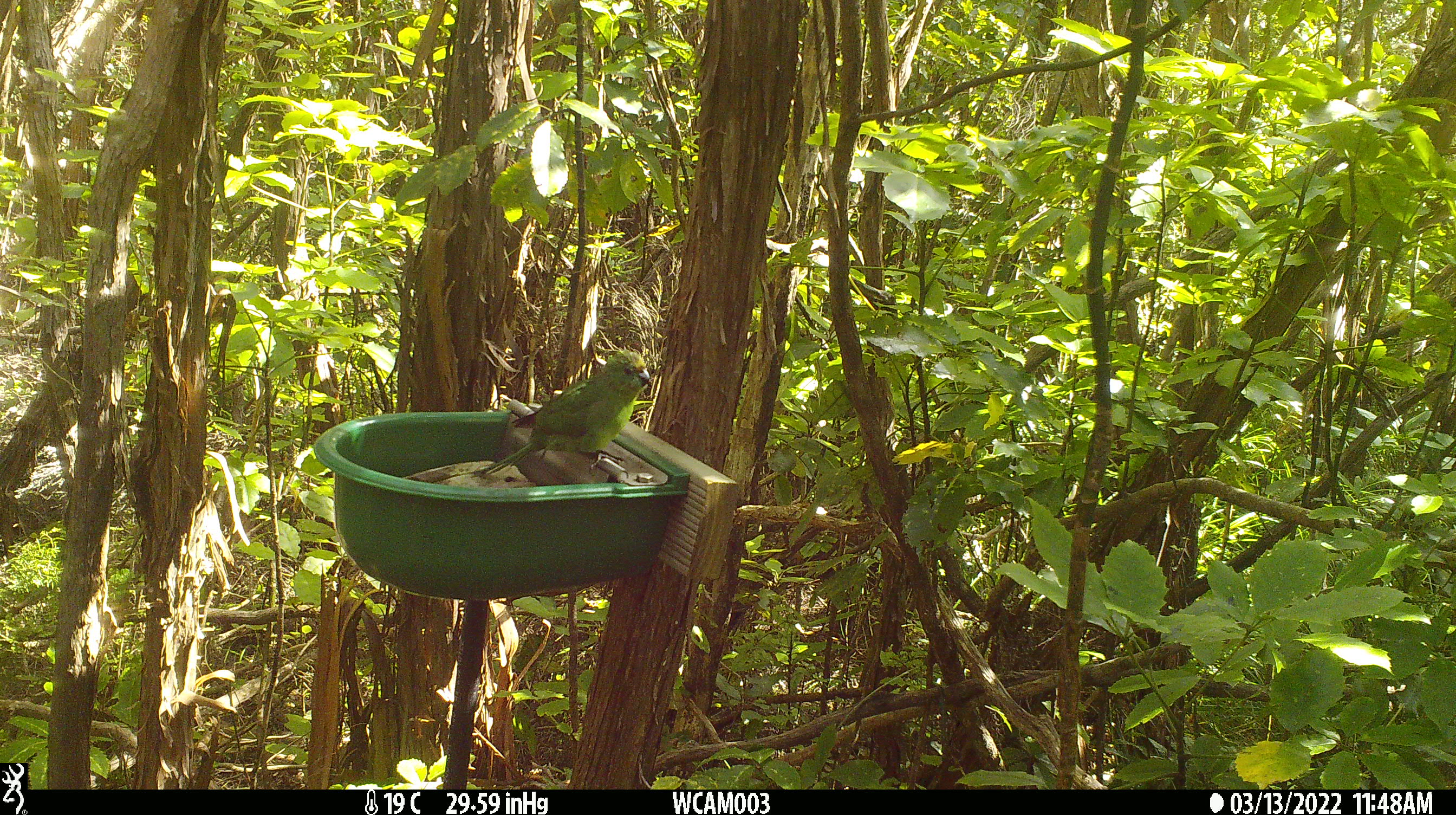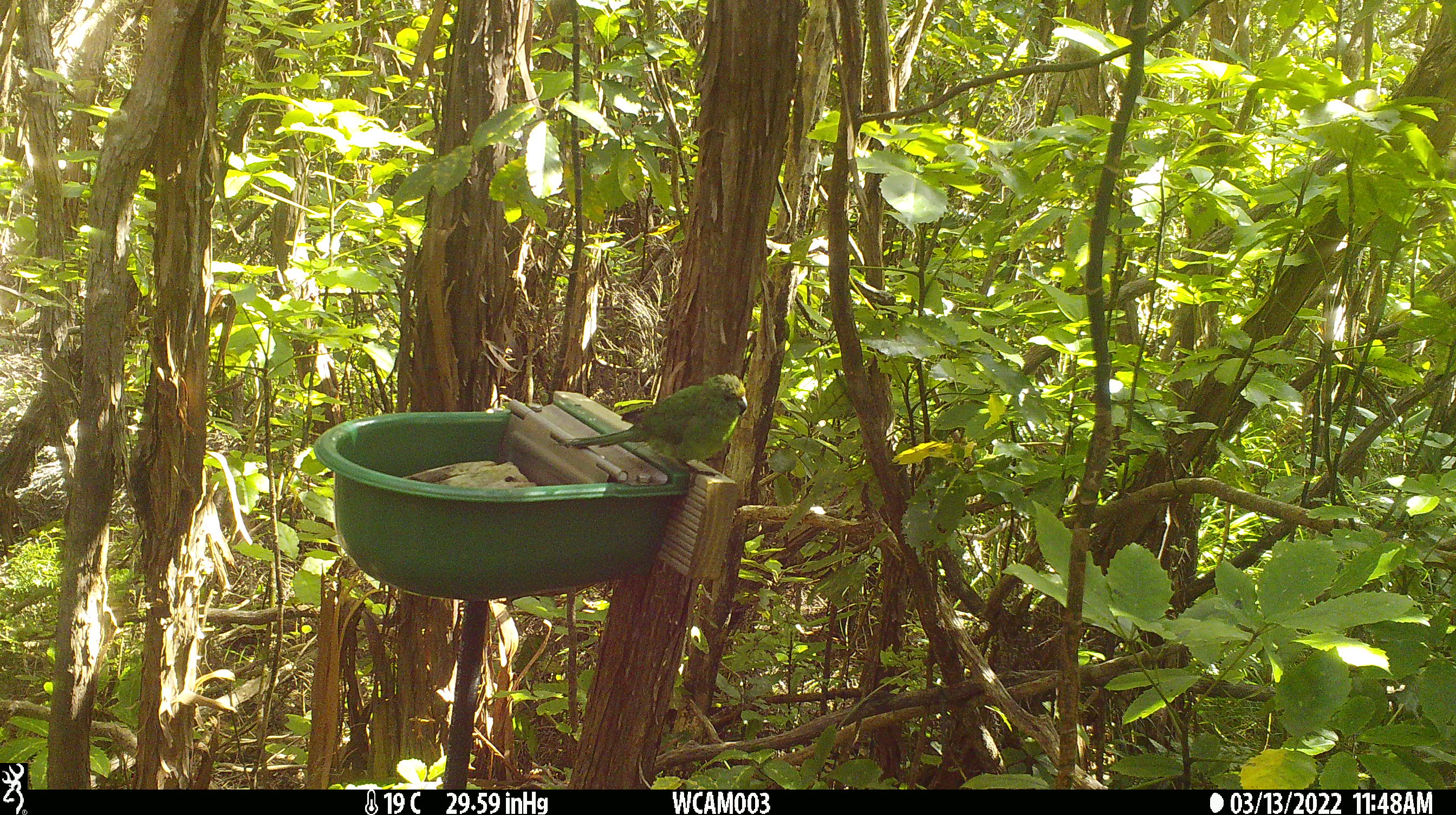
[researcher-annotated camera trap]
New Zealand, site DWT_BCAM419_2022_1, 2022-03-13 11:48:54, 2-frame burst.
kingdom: Animalia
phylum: Chordata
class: Aves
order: Psittaciformes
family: Psittaculidae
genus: Cyanoramphus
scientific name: Cyanoramphus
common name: parakeet